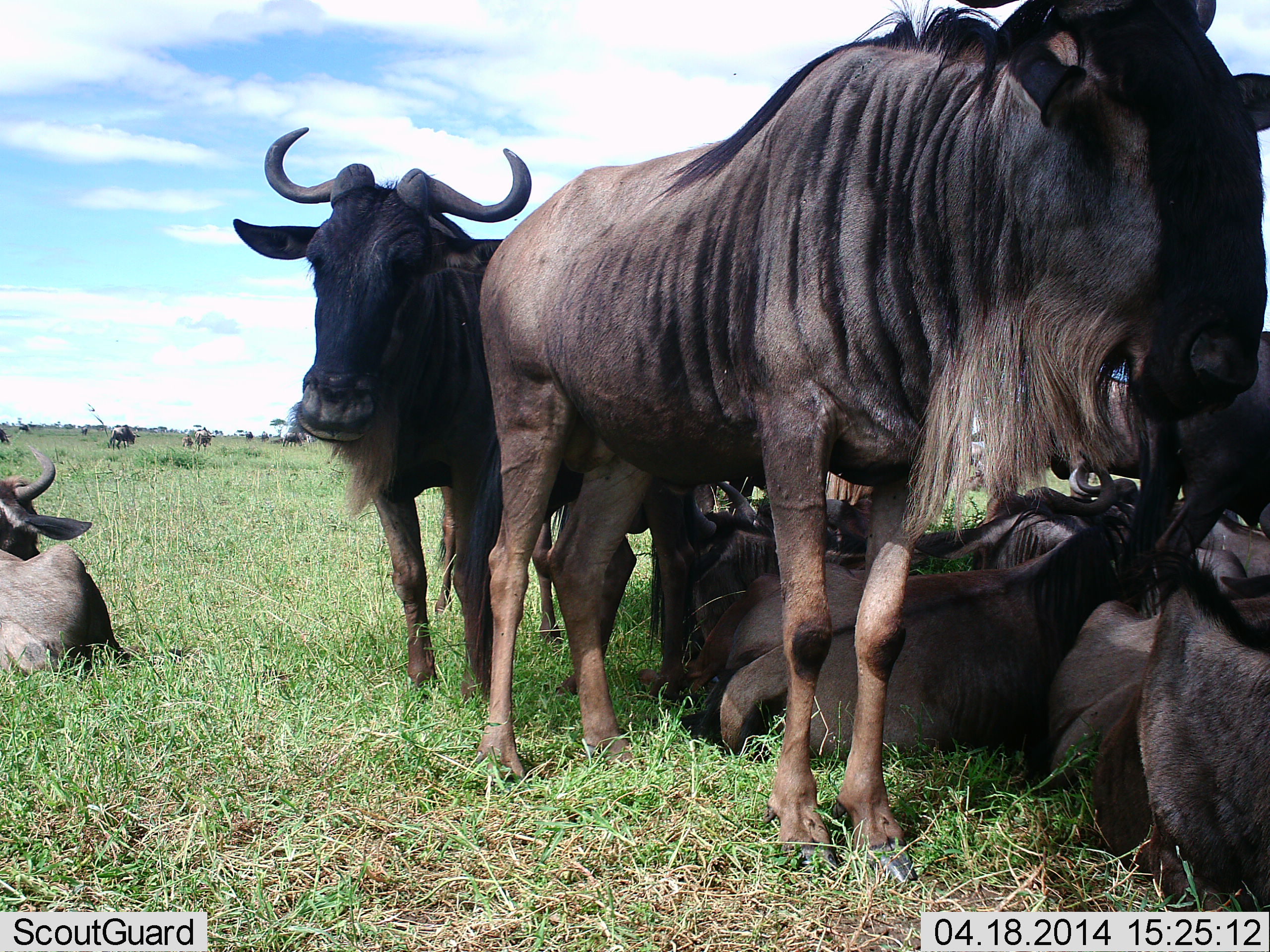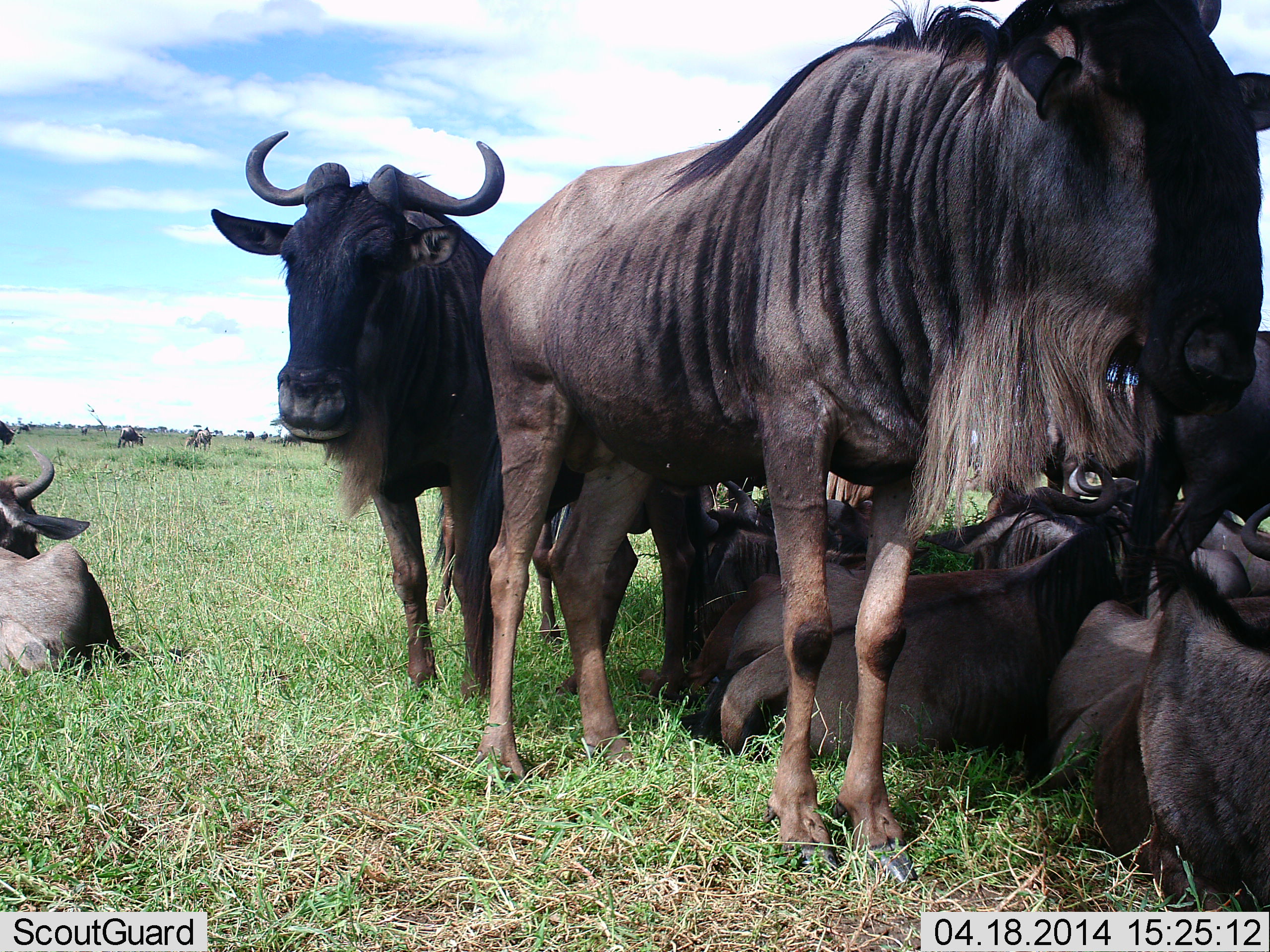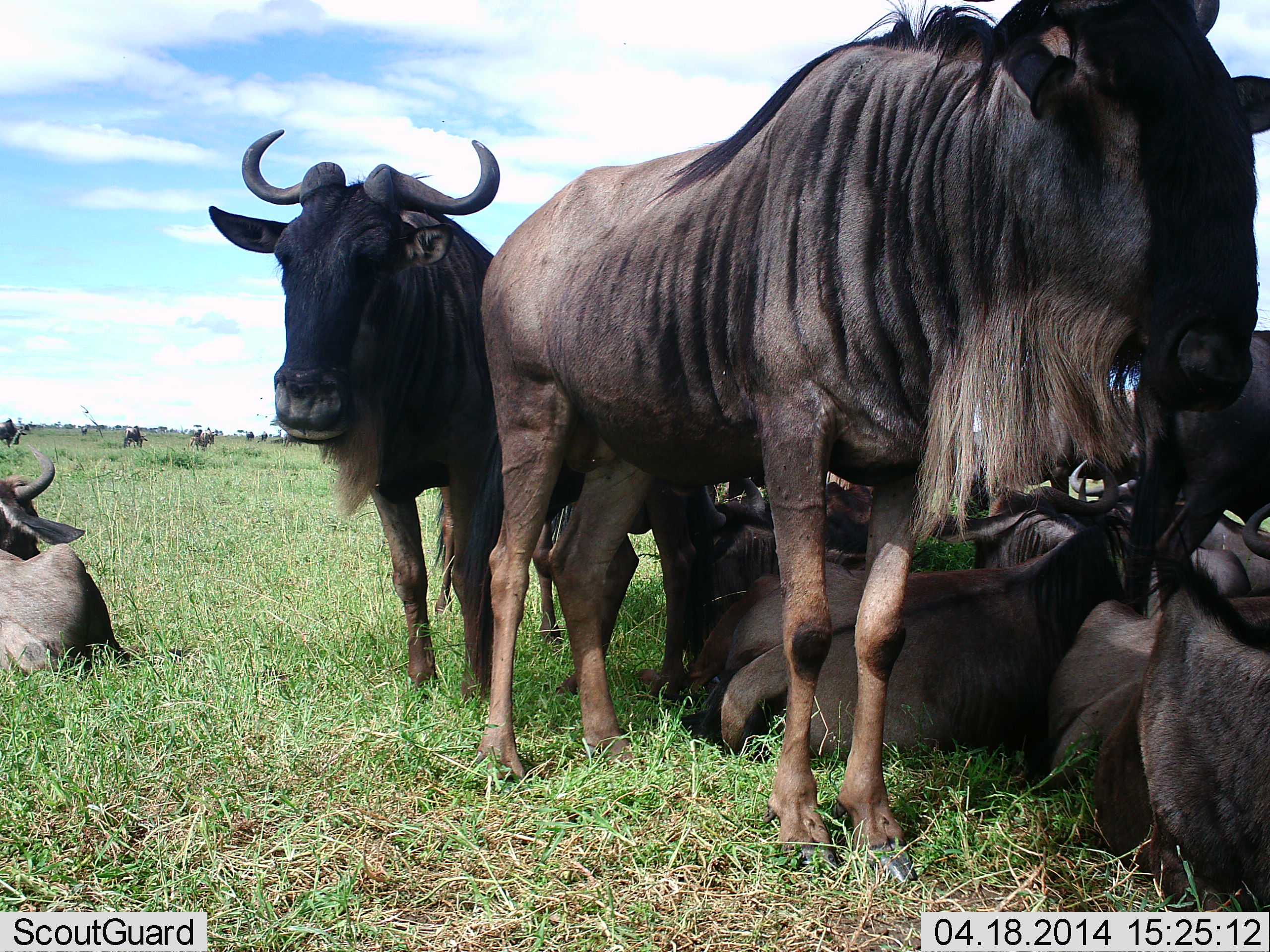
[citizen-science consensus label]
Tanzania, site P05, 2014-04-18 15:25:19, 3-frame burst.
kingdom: Animalia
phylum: Chordata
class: Mammalia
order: Artiodactyla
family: Bovidae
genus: Connochaetes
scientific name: Connochaetes taurinus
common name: blue wildebeest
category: wildebeest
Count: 11-50.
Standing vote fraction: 90%.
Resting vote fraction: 100%.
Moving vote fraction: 20%.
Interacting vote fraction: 10%.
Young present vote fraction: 10%.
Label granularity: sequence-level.